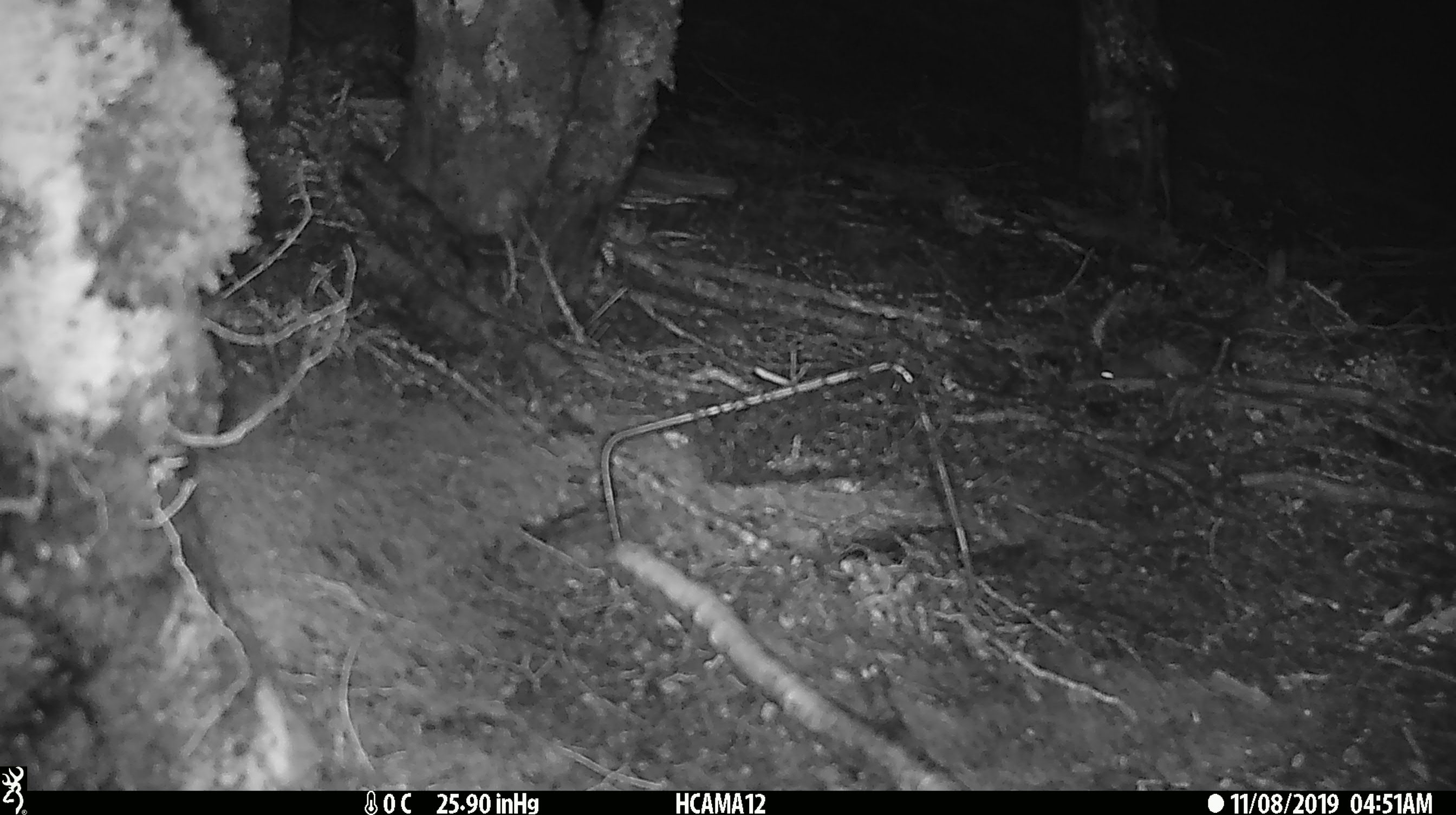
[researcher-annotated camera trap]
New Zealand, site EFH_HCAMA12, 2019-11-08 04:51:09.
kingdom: Animalia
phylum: Chordata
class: Mammalia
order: Rodentia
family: Muridae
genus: Mus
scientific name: Mus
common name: mouse